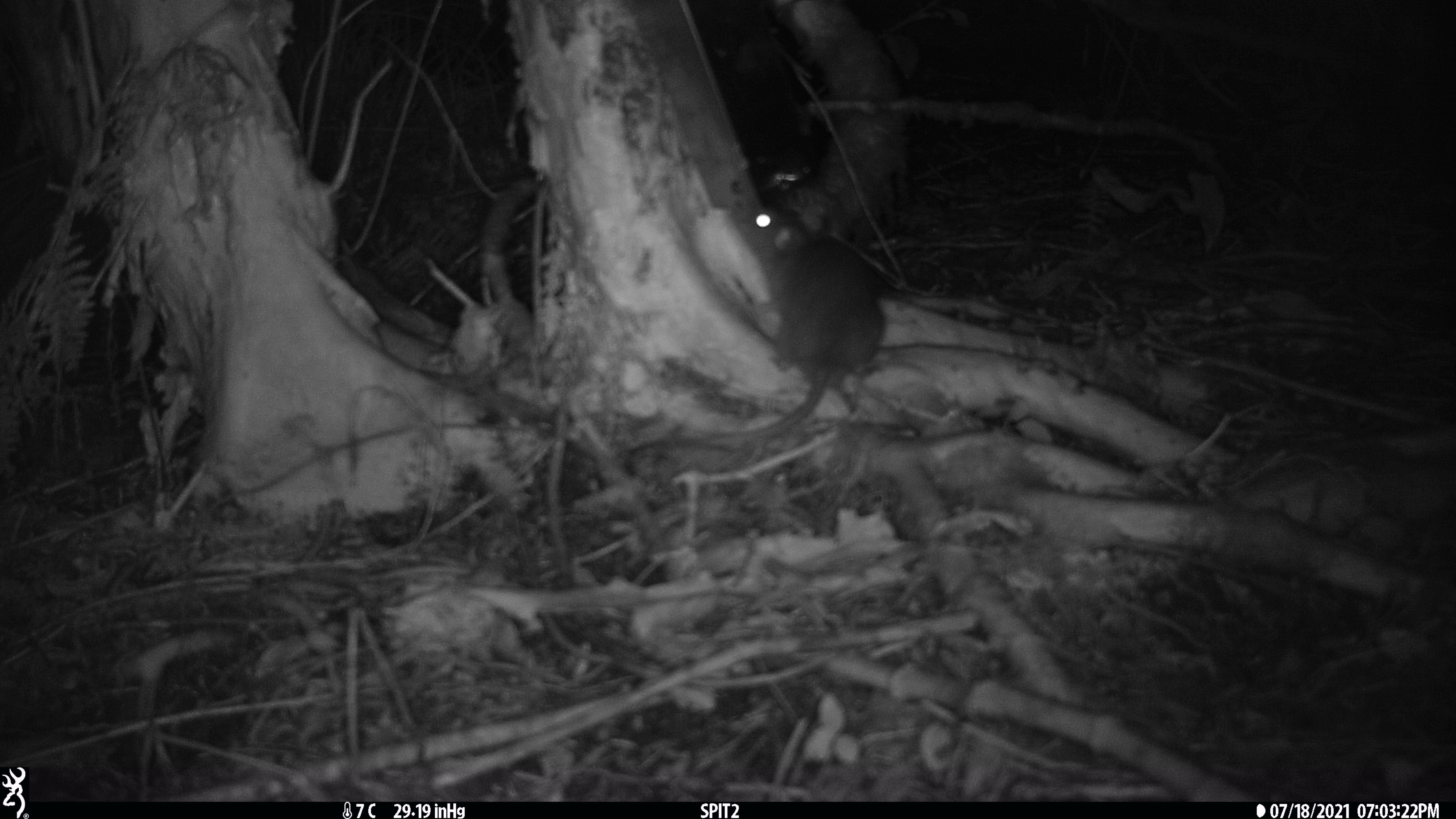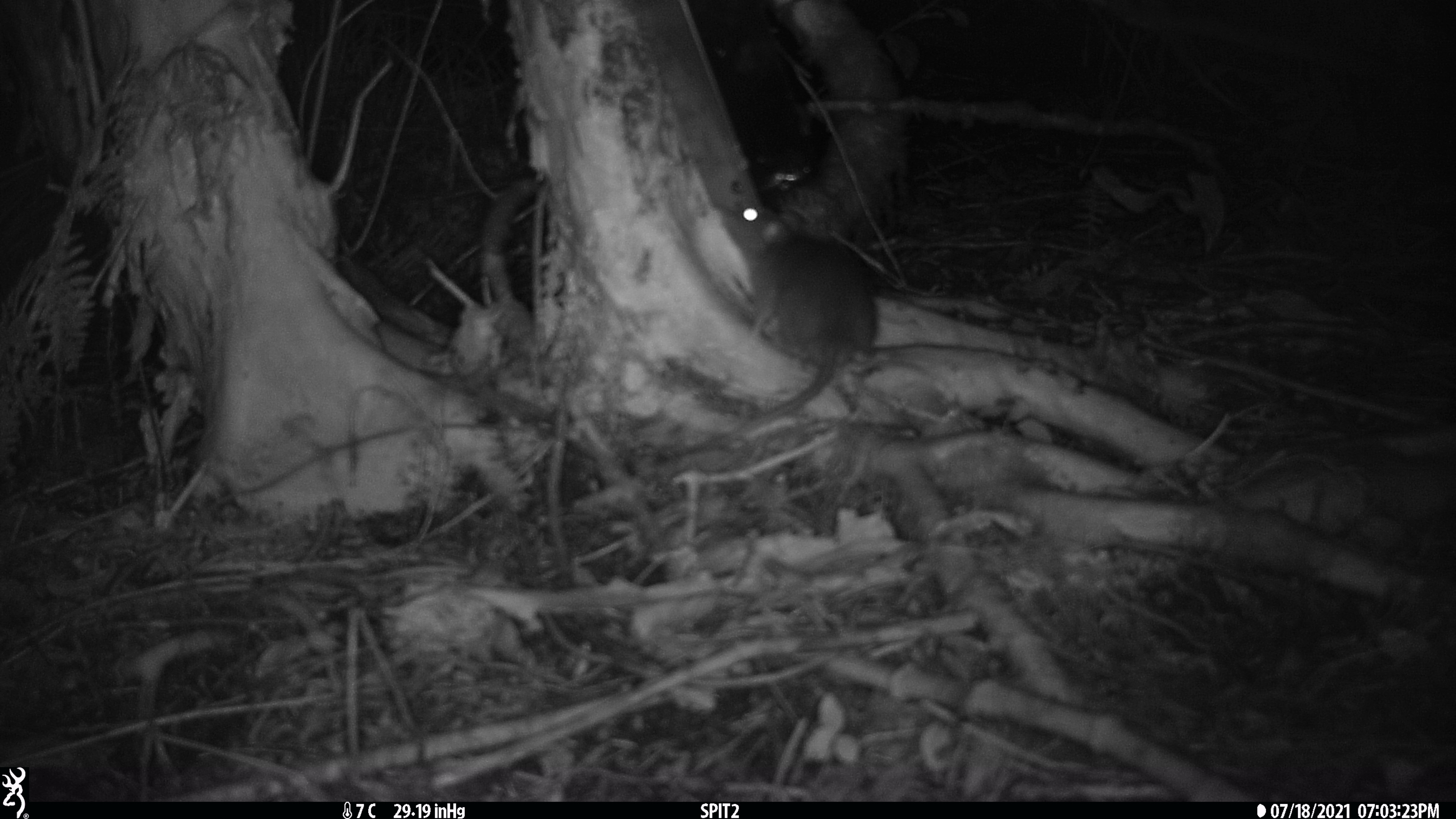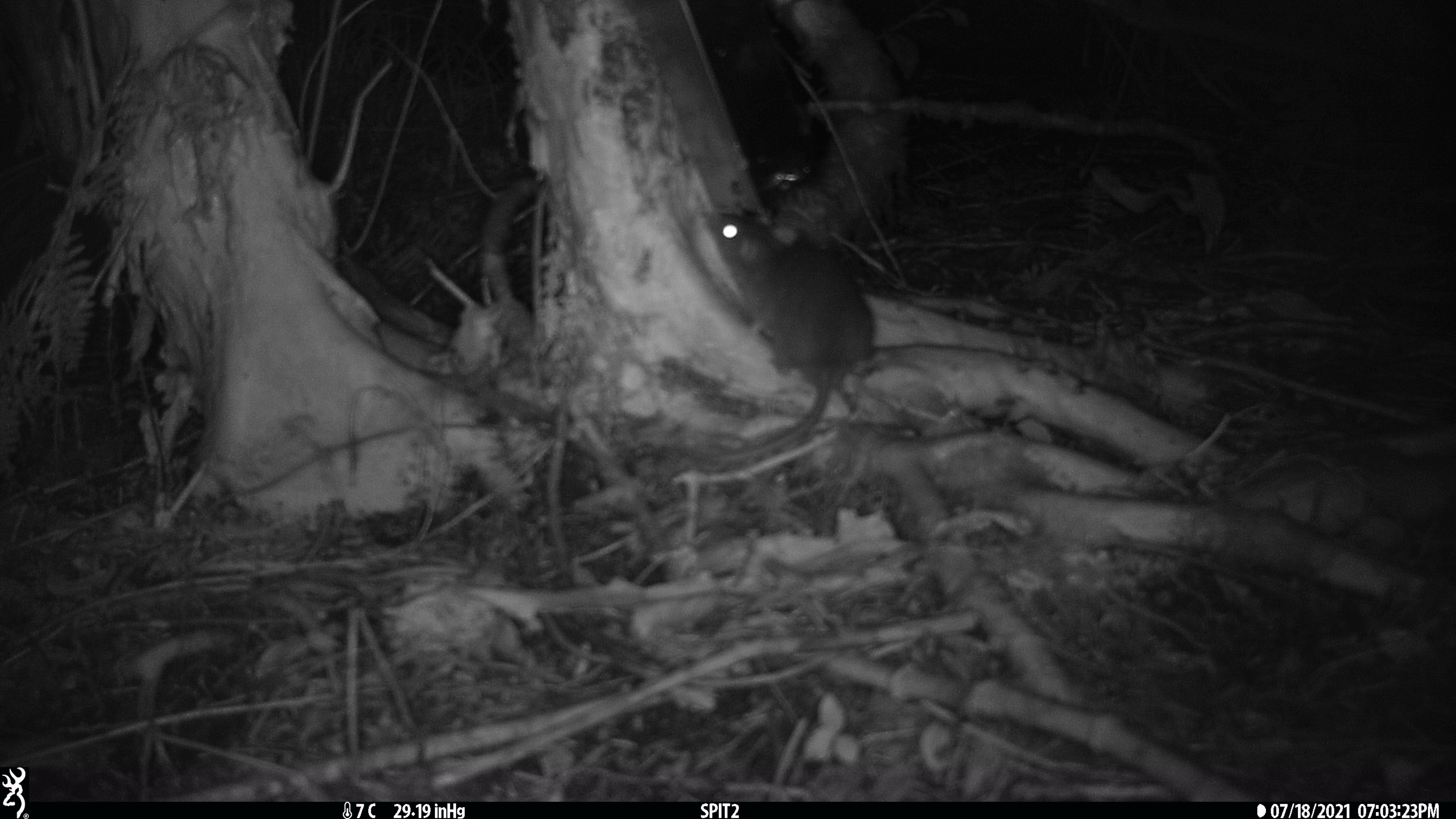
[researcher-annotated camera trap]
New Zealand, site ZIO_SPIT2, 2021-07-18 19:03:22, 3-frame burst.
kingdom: Animalia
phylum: Chordata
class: Mammalia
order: Rodentia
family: Muridae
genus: Rattus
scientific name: Rattus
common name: rat